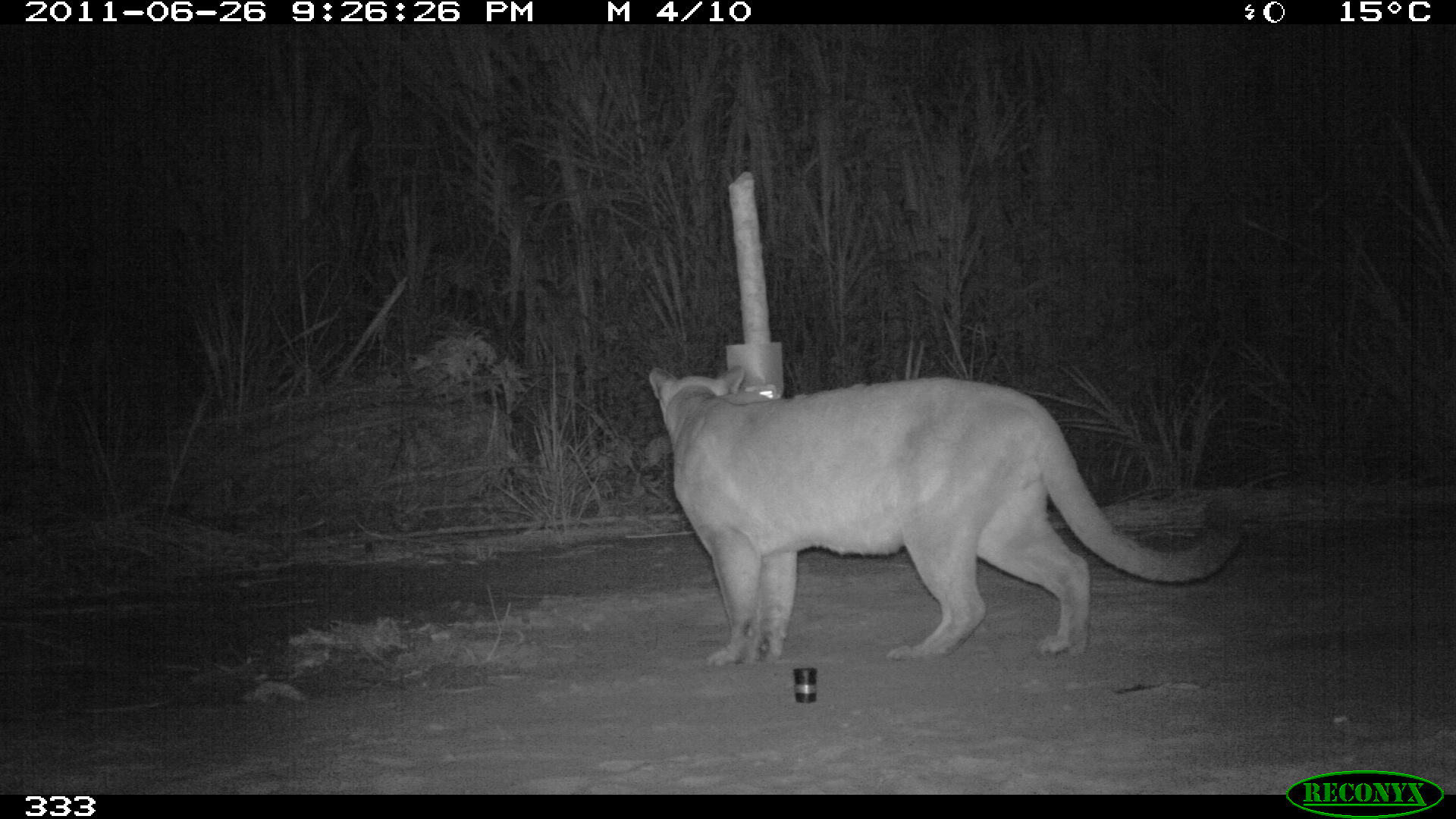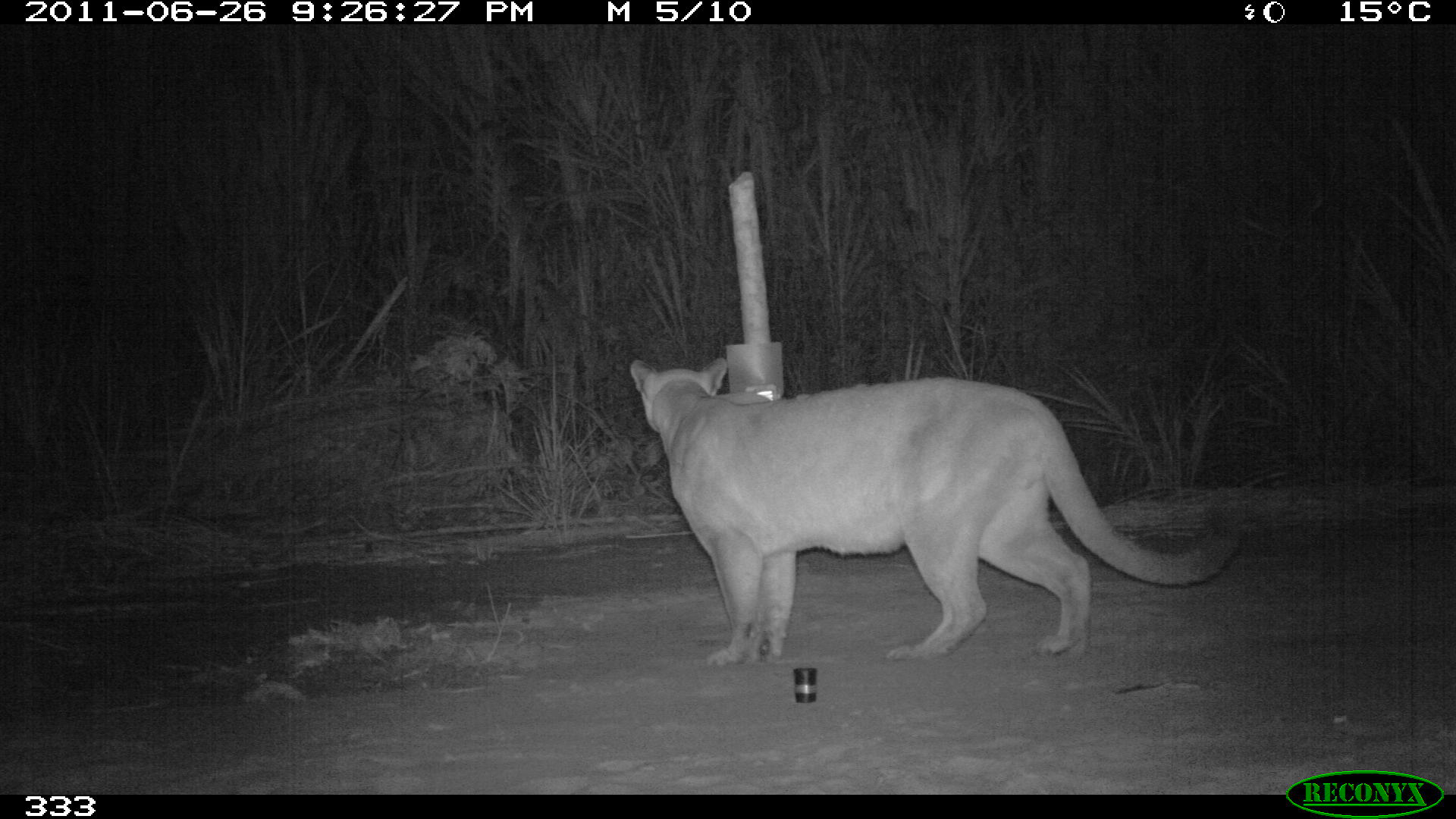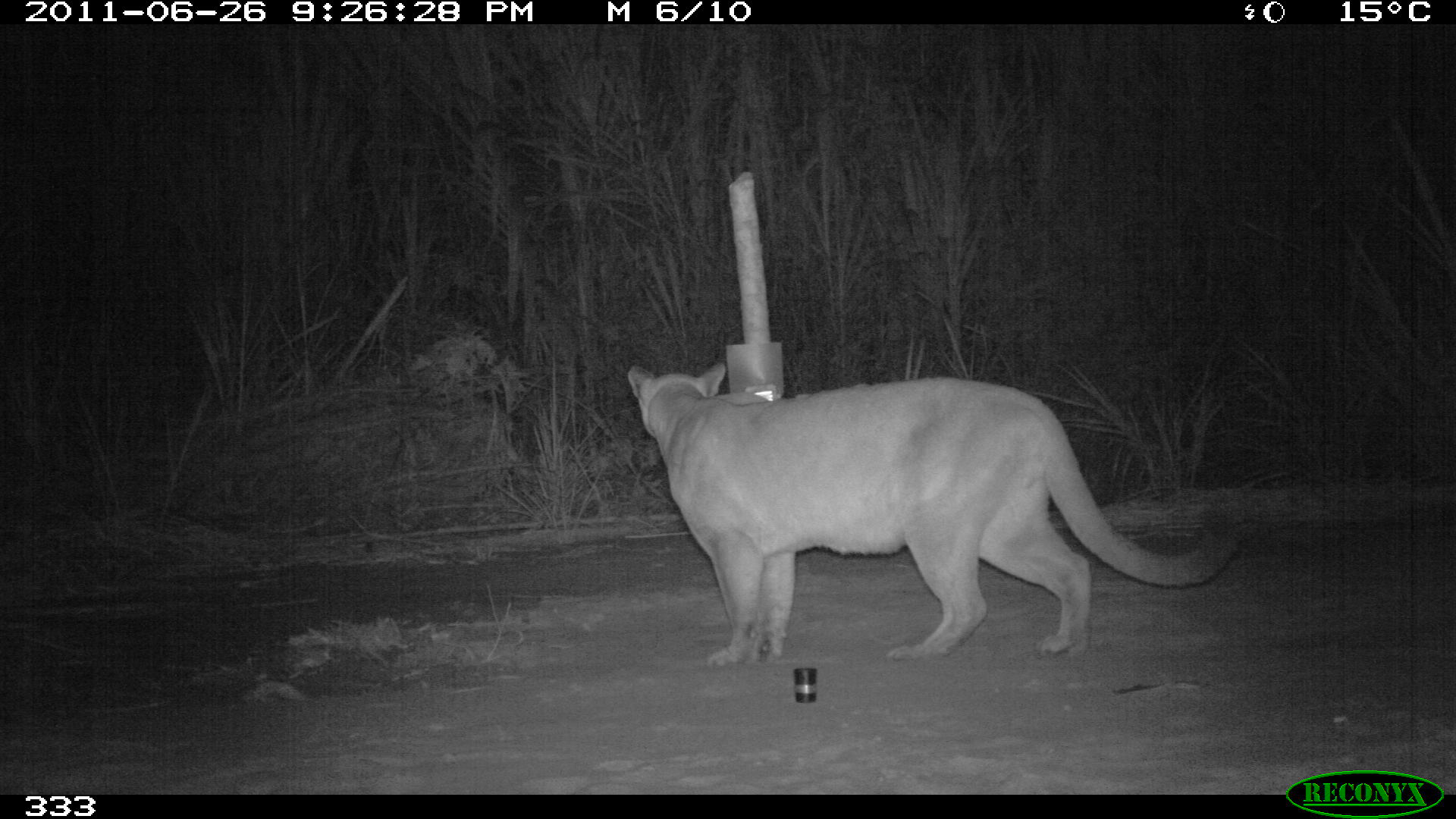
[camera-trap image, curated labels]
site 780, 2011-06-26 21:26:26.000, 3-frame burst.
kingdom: Animalia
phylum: Chordata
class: Mammalia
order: Carnivora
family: Felidae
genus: Puma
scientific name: Puma concolor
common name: mountain lion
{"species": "Puma concolor (mountain lion)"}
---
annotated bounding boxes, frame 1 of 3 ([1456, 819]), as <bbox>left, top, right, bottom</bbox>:
puma concolor: <bbox>648, 367, 1238, 666</bbox>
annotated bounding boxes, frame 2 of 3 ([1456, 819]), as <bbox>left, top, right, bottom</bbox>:
puma concolor: <bbox>630, 354, 1238, 669</bbox>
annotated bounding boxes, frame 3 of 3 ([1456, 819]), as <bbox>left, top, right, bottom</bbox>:
puma concolor: <bbox>629, 363, 1236, 671</bbox>